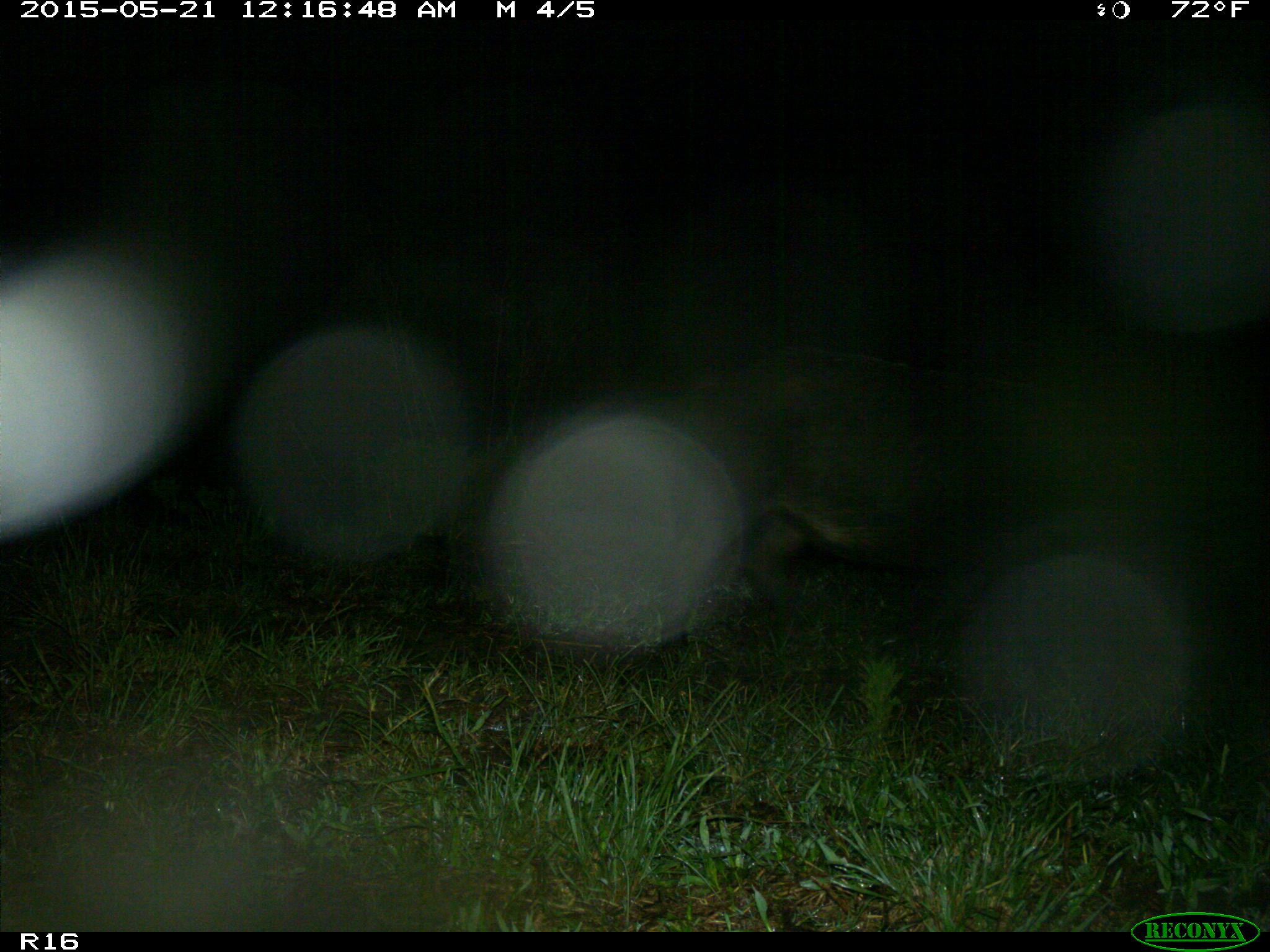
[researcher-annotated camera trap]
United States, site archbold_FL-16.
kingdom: Animalia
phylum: Chordata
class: Mammalia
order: Artiodactyla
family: Suidae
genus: Sus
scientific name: Sus scrofa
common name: wild boar